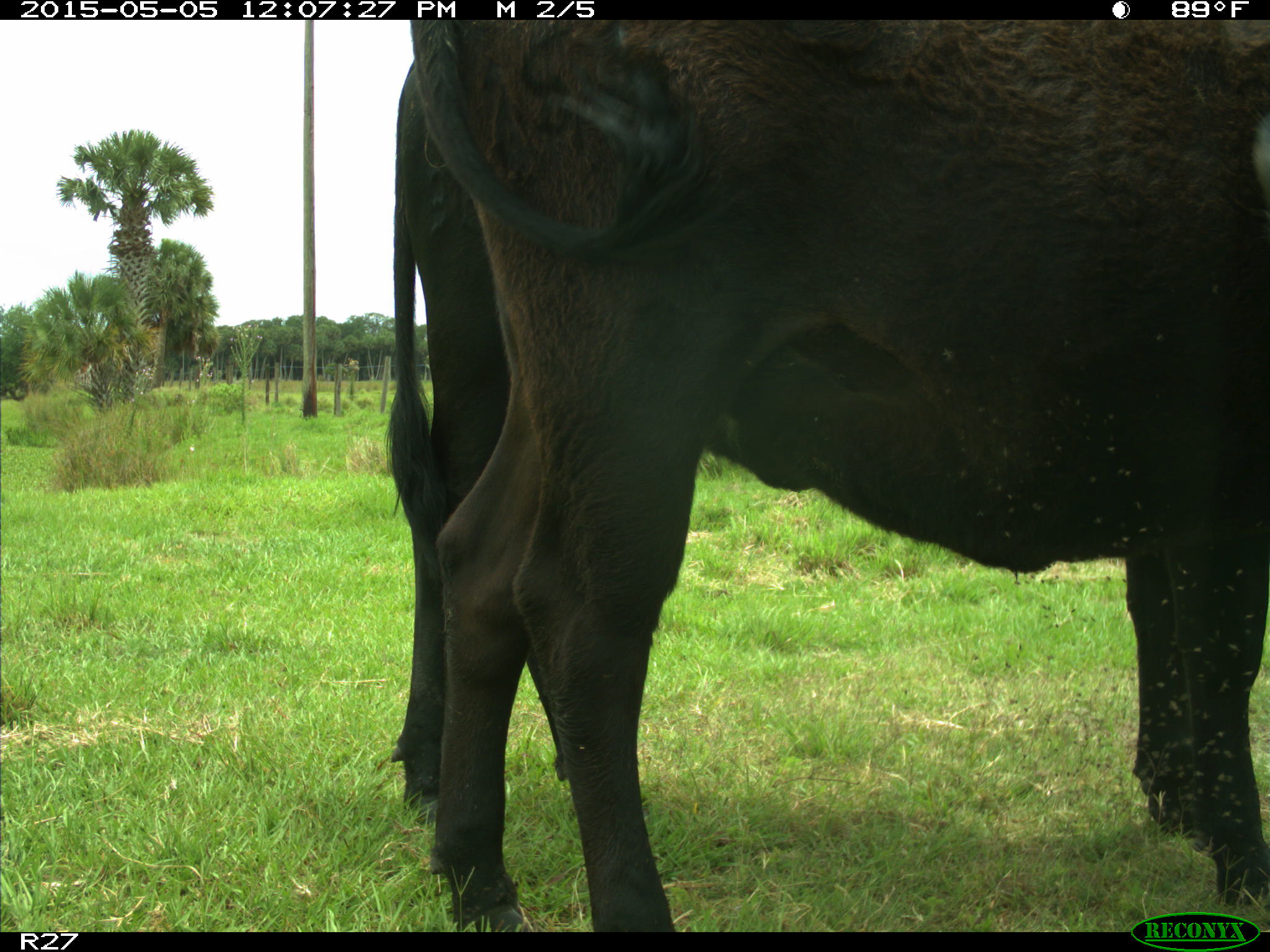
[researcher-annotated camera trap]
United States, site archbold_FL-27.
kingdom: Animalia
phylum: Chordata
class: Mammalia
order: Artiodactyla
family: Bovidae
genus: Bos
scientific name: Bos taurus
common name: domestic cow